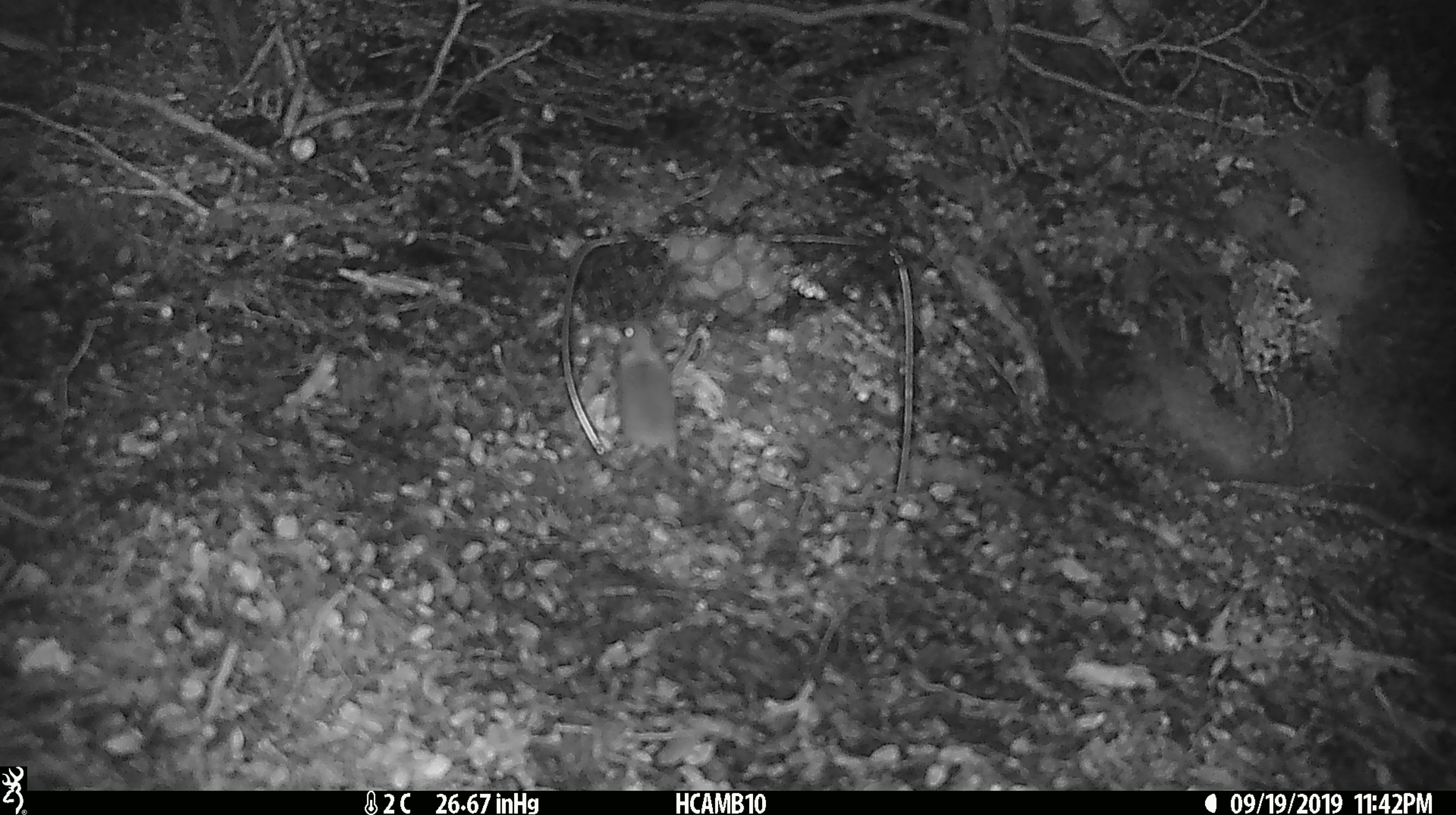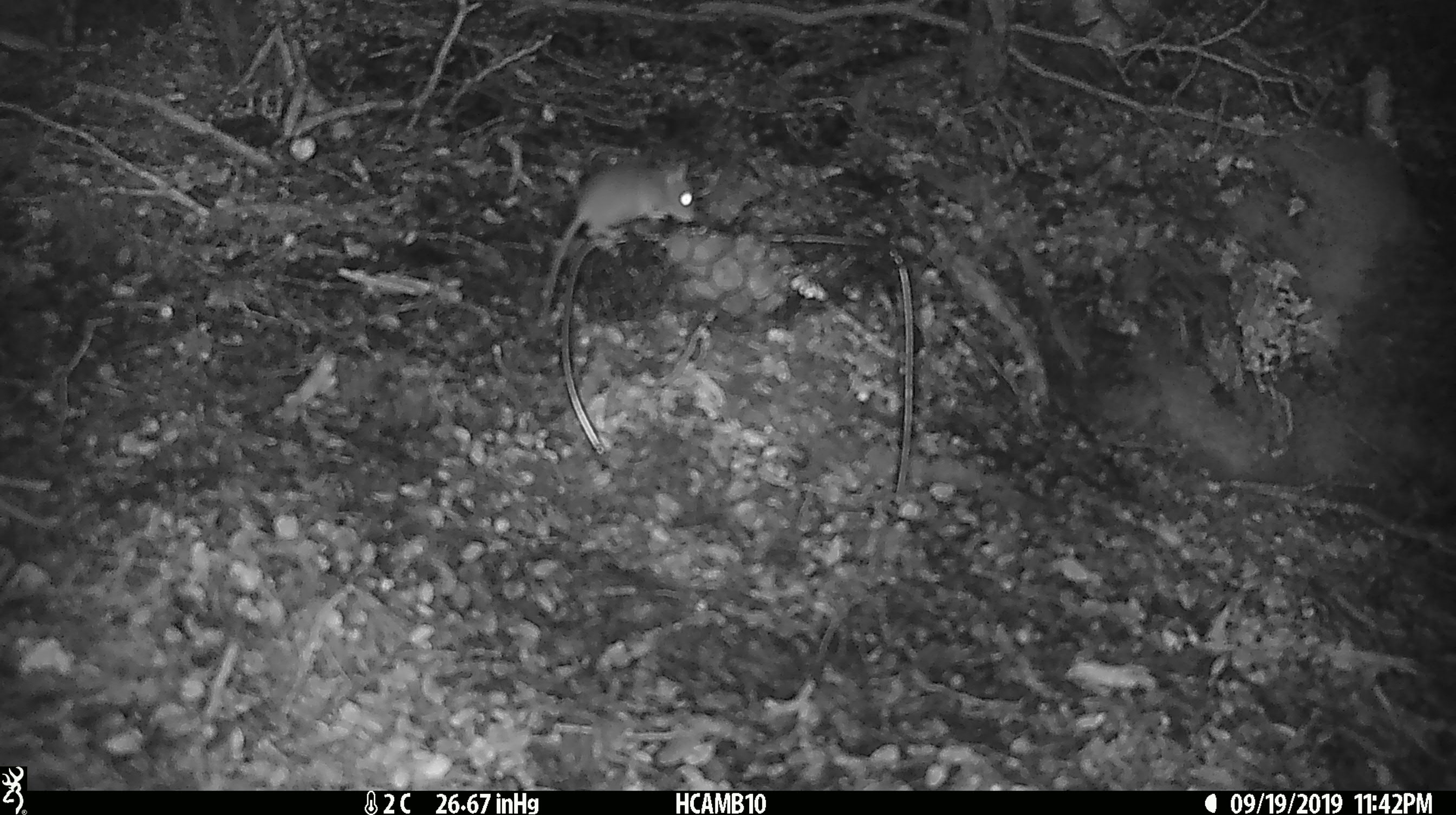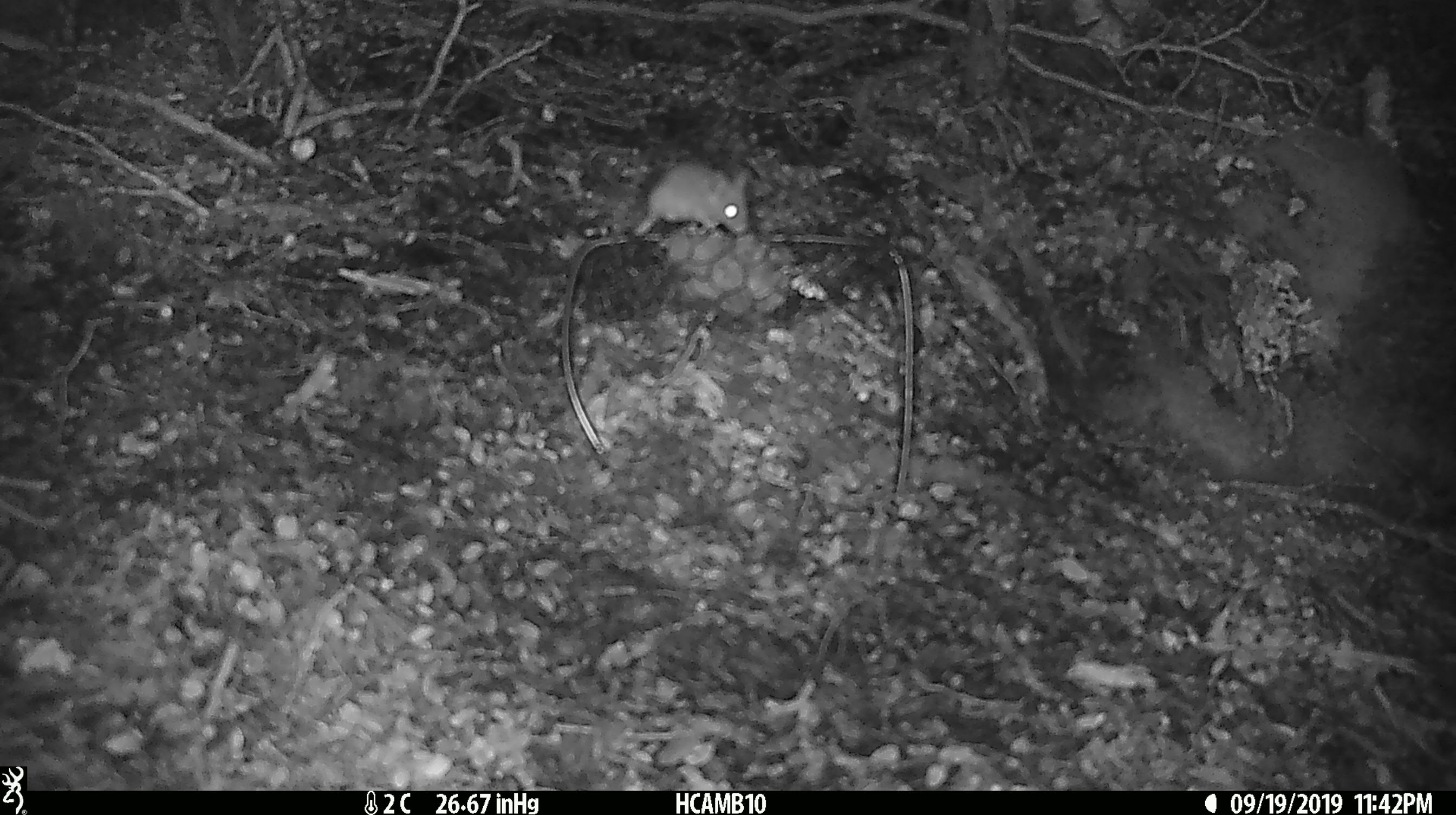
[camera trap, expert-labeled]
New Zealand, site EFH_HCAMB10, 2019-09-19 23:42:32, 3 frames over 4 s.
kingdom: Animalia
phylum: Chordata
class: Mammalia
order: Rodentia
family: Muridae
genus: Mus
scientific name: Mus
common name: mouse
Mouse (Mus).